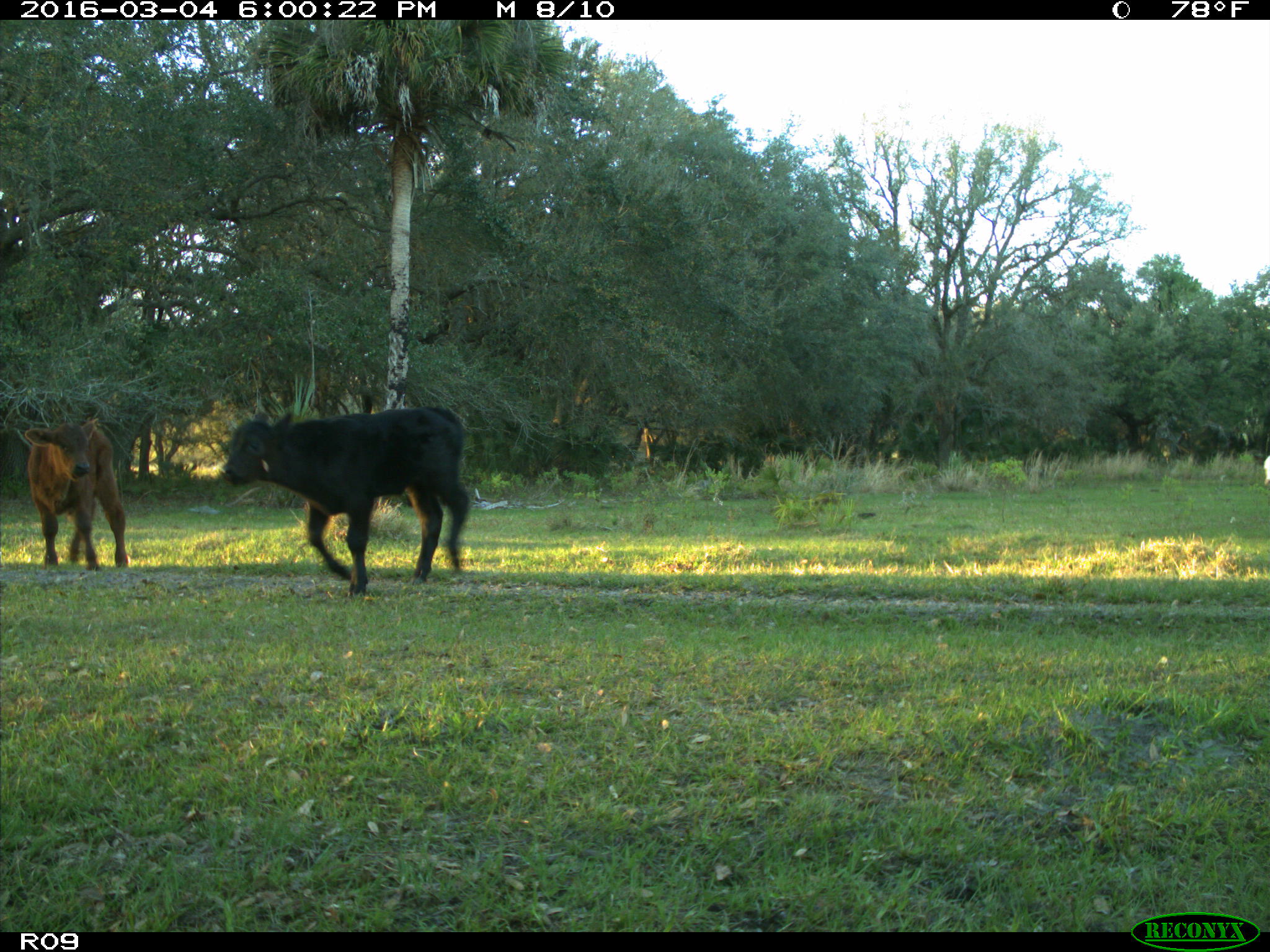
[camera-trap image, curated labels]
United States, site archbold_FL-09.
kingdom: Animalia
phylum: Chordata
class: Mammalia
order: Artiodactyla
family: Bovidae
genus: Bos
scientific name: Bos taurus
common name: domestic cow